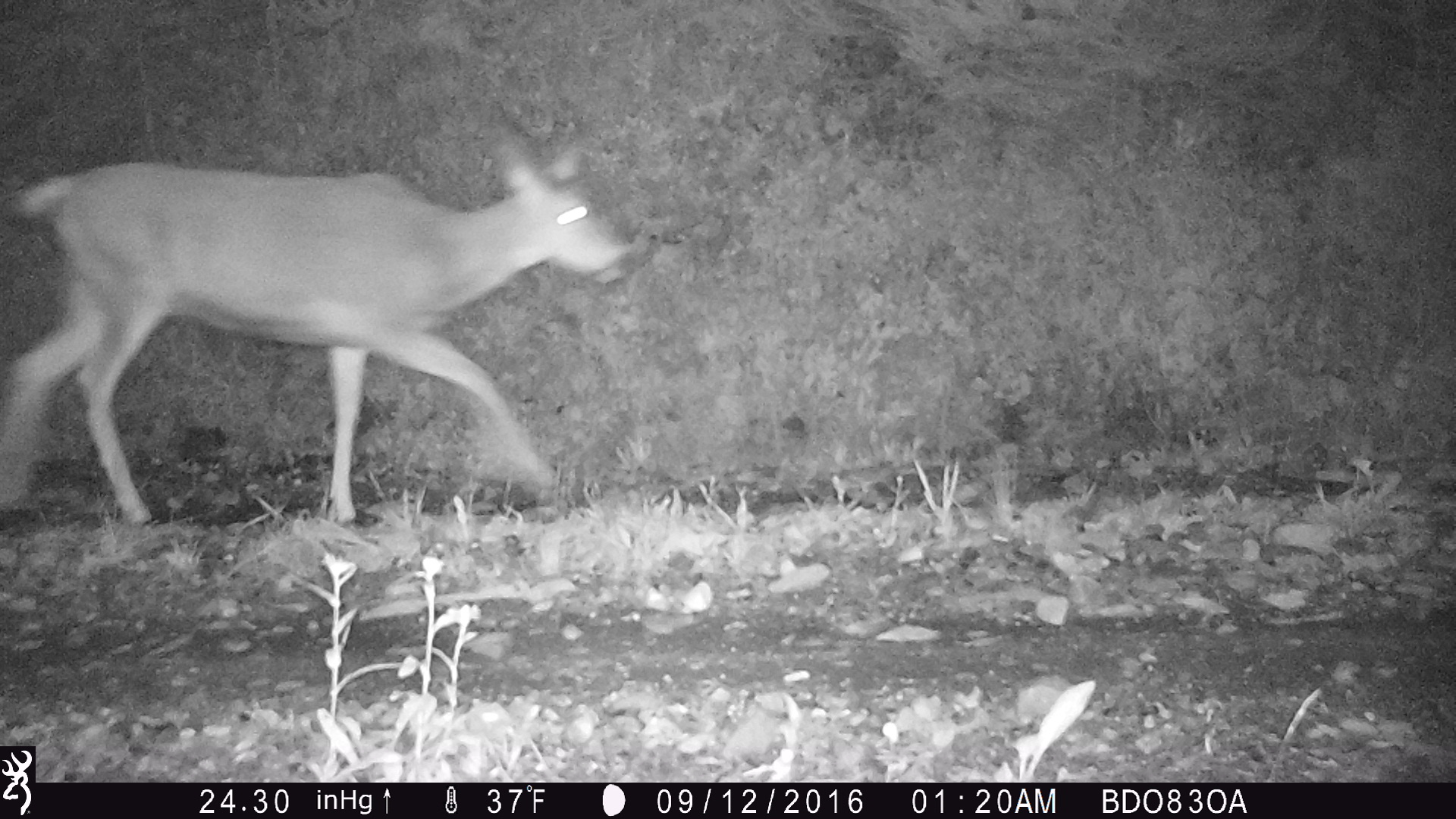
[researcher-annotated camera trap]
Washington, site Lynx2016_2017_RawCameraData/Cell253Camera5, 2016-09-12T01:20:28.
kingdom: Animalia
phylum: Chordata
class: Mammalia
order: Artiodactyla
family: Cervidae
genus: Odocoileus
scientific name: Odocoileus hemionus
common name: mule deer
Odocoileus hemionus (mule deer). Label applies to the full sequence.